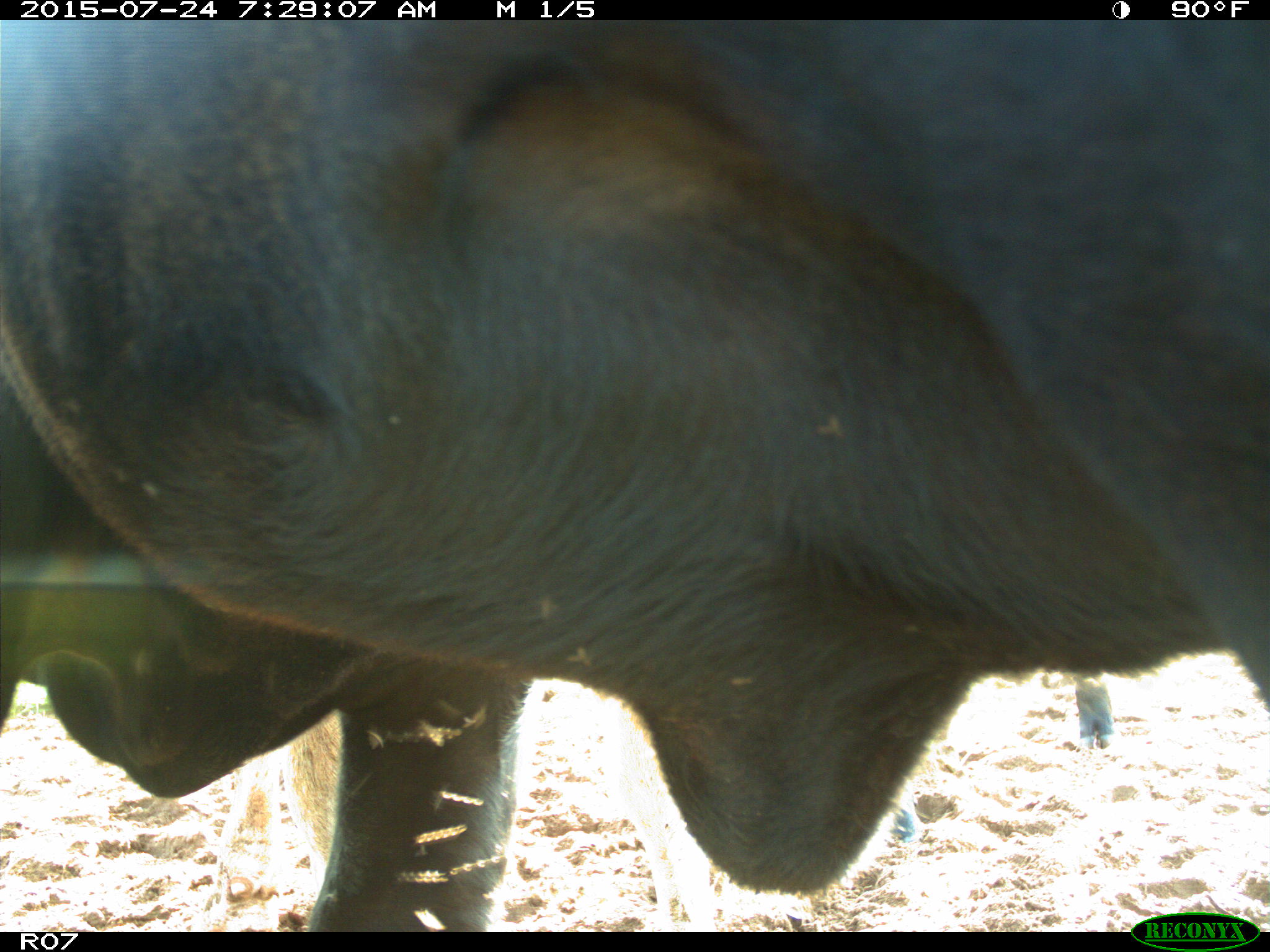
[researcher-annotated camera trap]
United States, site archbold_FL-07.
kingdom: Animalia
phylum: Chordata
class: Mammalia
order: Artiodactyla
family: Bovidae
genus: Bos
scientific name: Bos taurus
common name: domestic cow